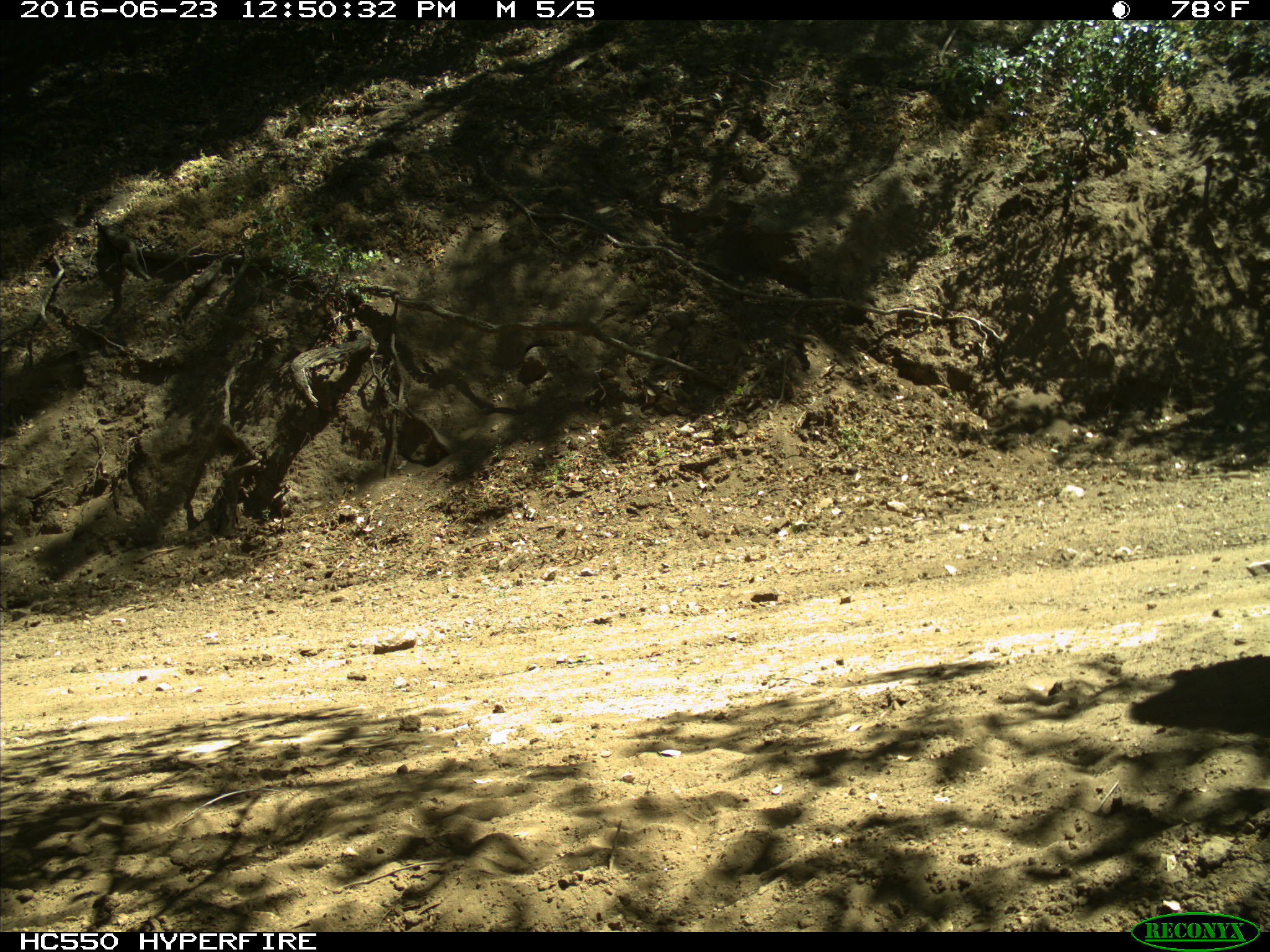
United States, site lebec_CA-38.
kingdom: Animalia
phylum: Chordata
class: Mammalia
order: Artiodactyla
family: Bovidae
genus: Bos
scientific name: Bos taurus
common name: domestic cow